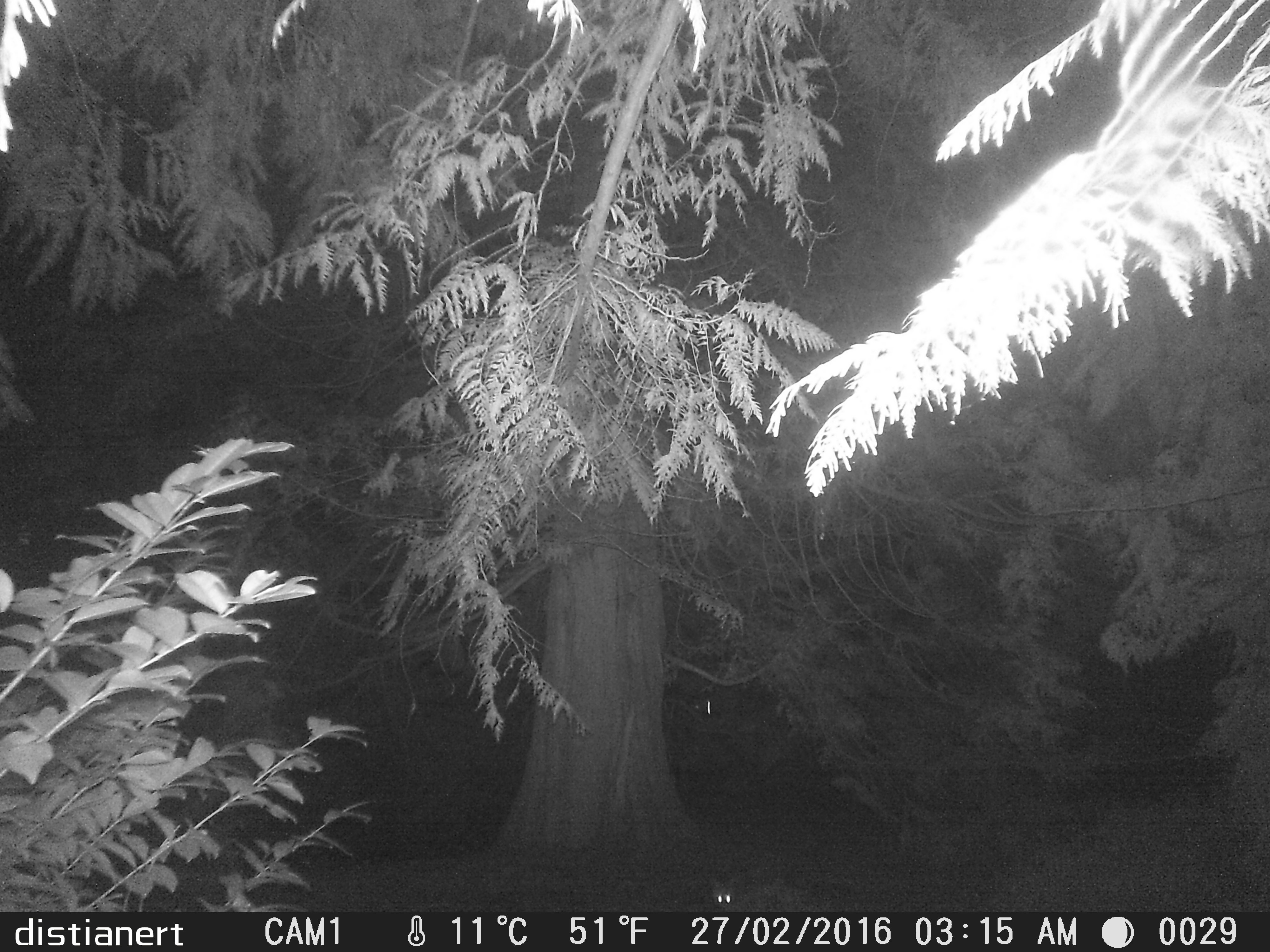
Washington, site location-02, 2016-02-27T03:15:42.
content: unidentified animal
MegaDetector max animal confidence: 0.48